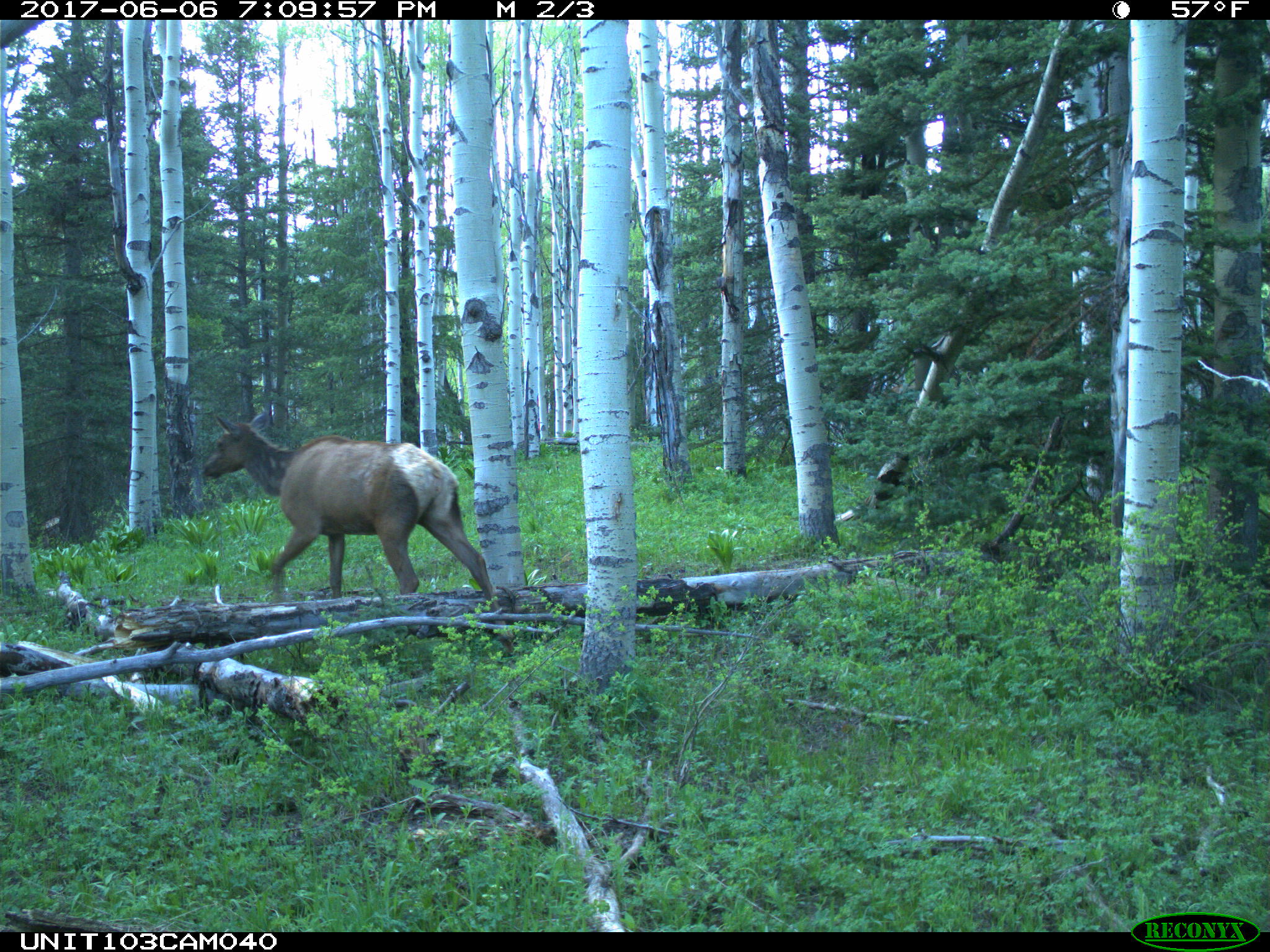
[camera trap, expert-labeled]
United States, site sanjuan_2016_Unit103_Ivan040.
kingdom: Animalia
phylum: Chordata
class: Mammalia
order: Artiodactyla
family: Cervidae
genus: Cervus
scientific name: Cervus elaphus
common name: red deer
Cervus elaphus (red deer).